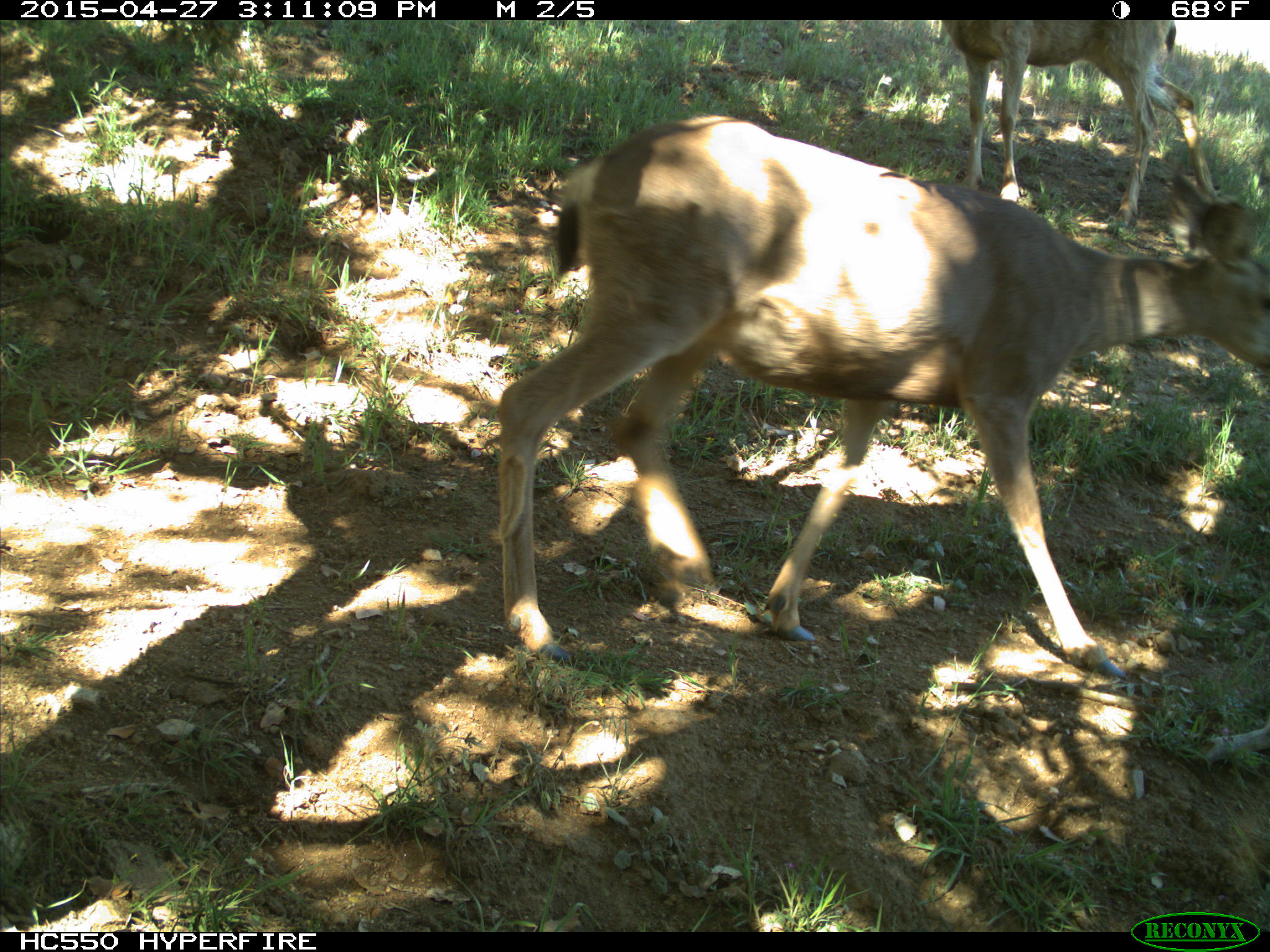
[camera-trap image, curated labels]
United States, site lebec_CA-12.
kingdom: Animalia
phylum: Chordata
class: Mammalia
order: Artiodactyla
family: Cervidae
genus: Odocoileus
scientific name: Odocoileus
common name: deer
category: unidentified deer